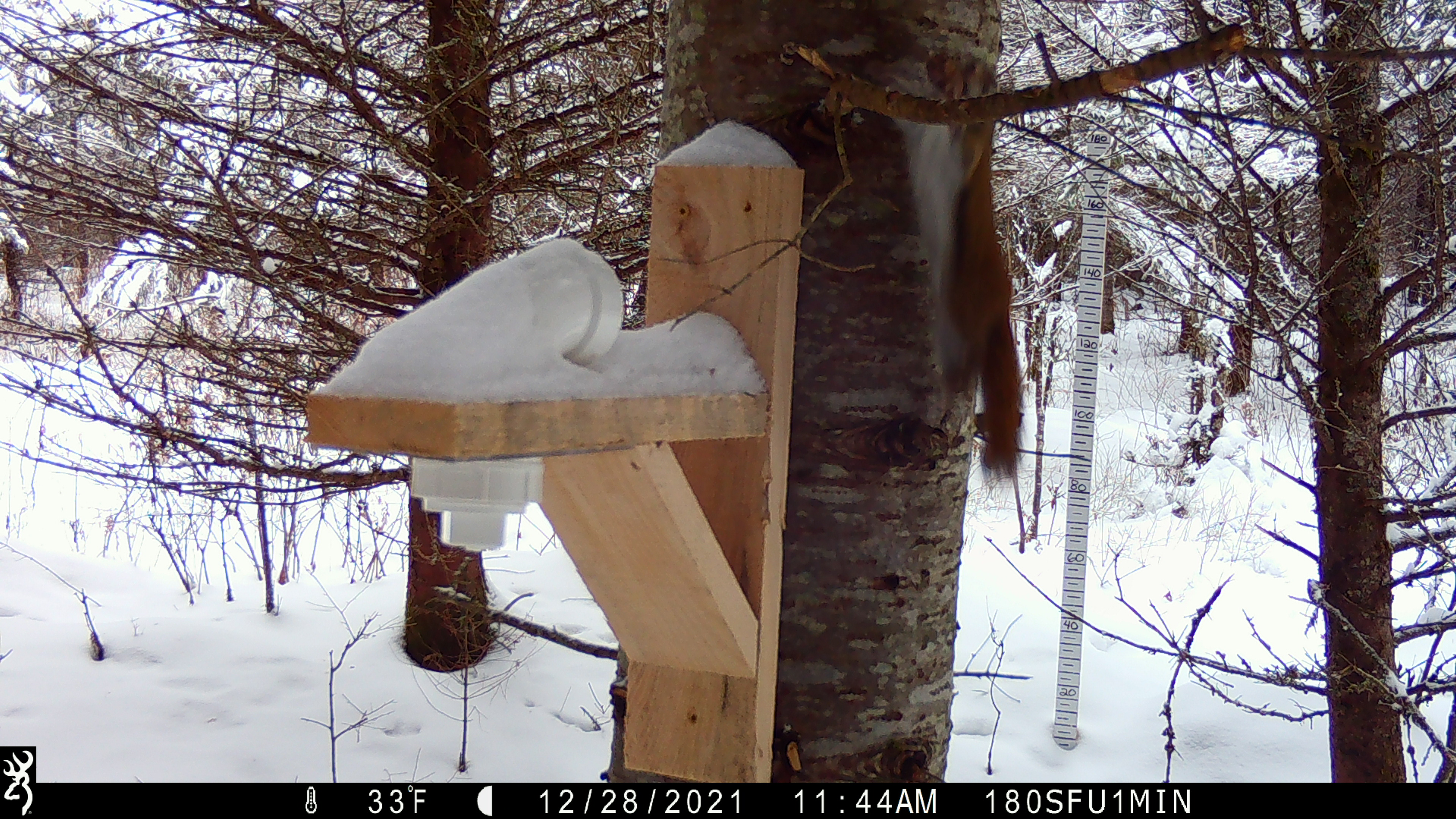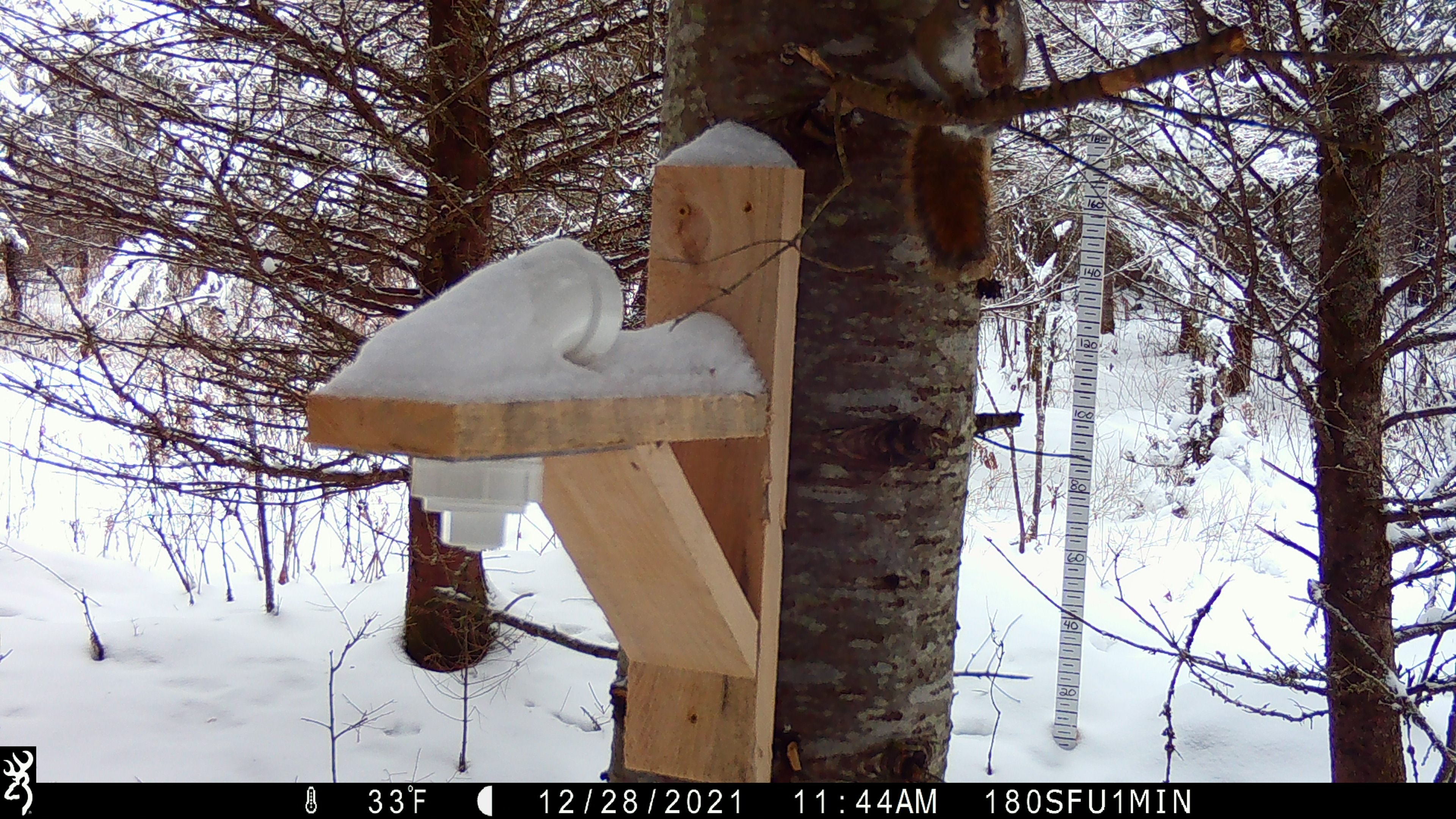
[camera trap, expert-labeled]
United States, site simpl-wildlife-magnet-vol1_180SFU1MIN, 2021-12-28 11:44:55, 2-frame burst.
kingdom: Animalia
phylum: Chordata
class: Mammalia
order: Rodentia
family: Sciuridae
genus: Tamiasciurus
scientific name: Tamiasciurus hudsonicus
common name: red squirrel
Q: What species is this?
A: Red squirrel (Tamiasciurus hudsonicus).